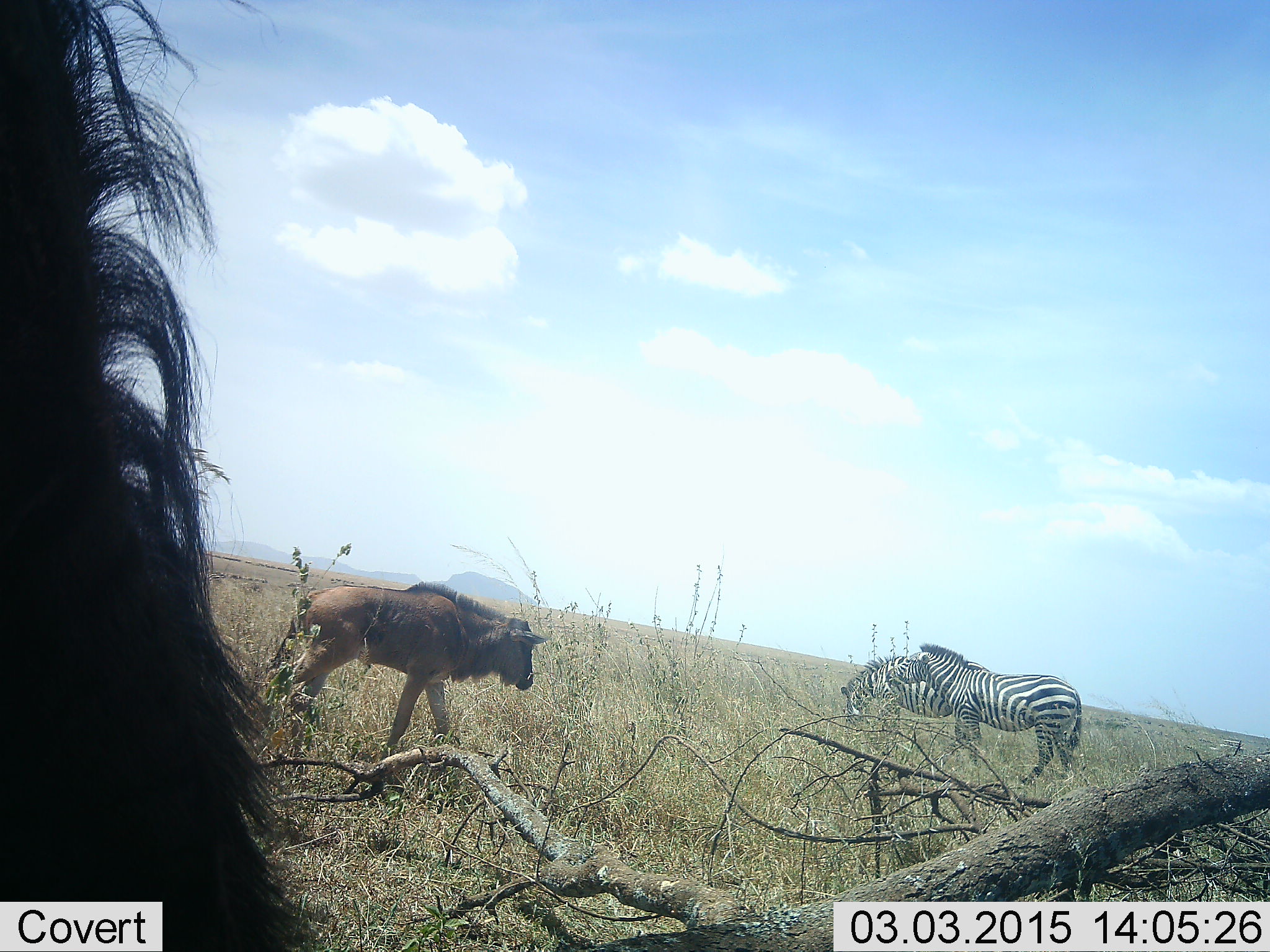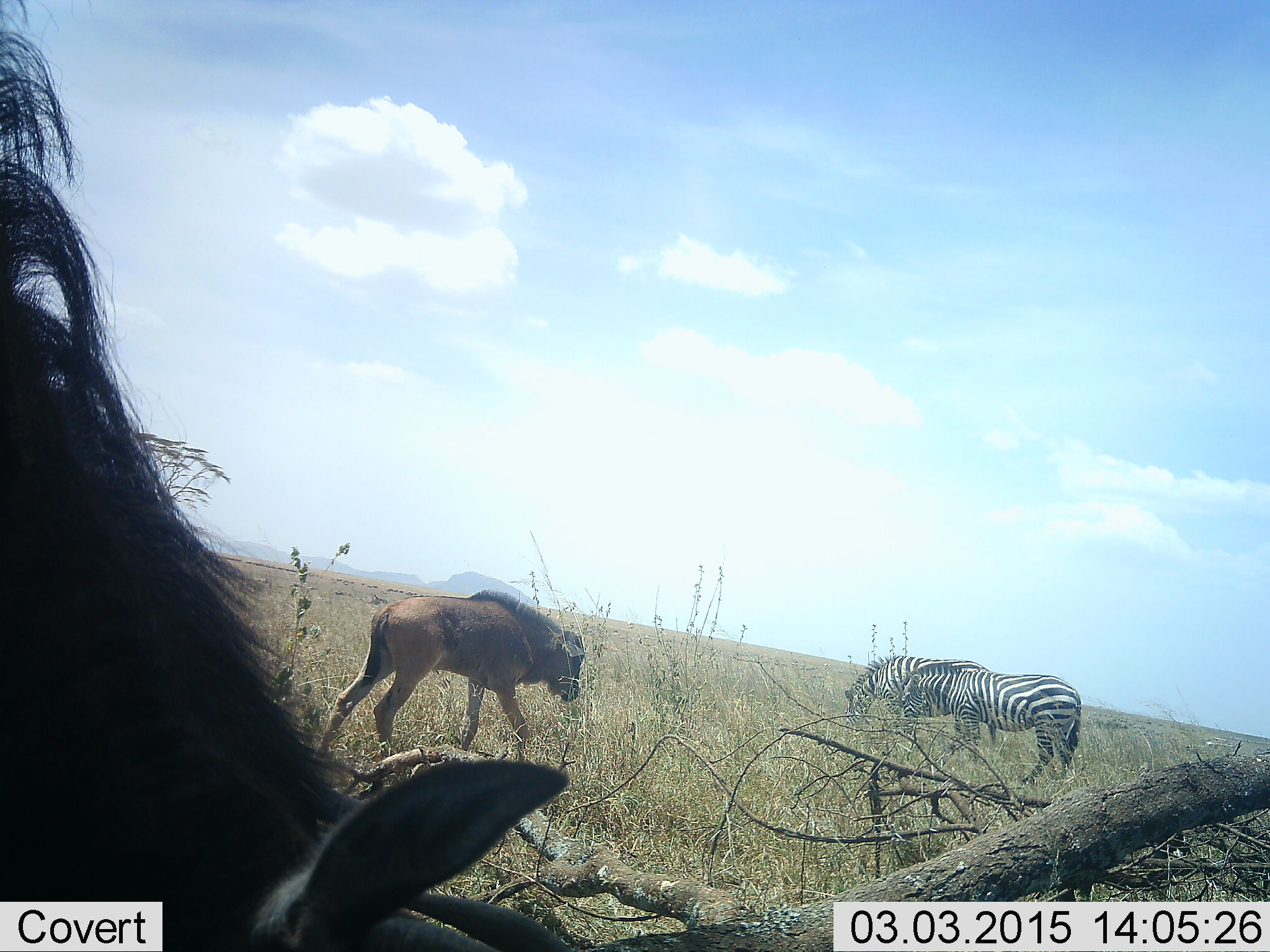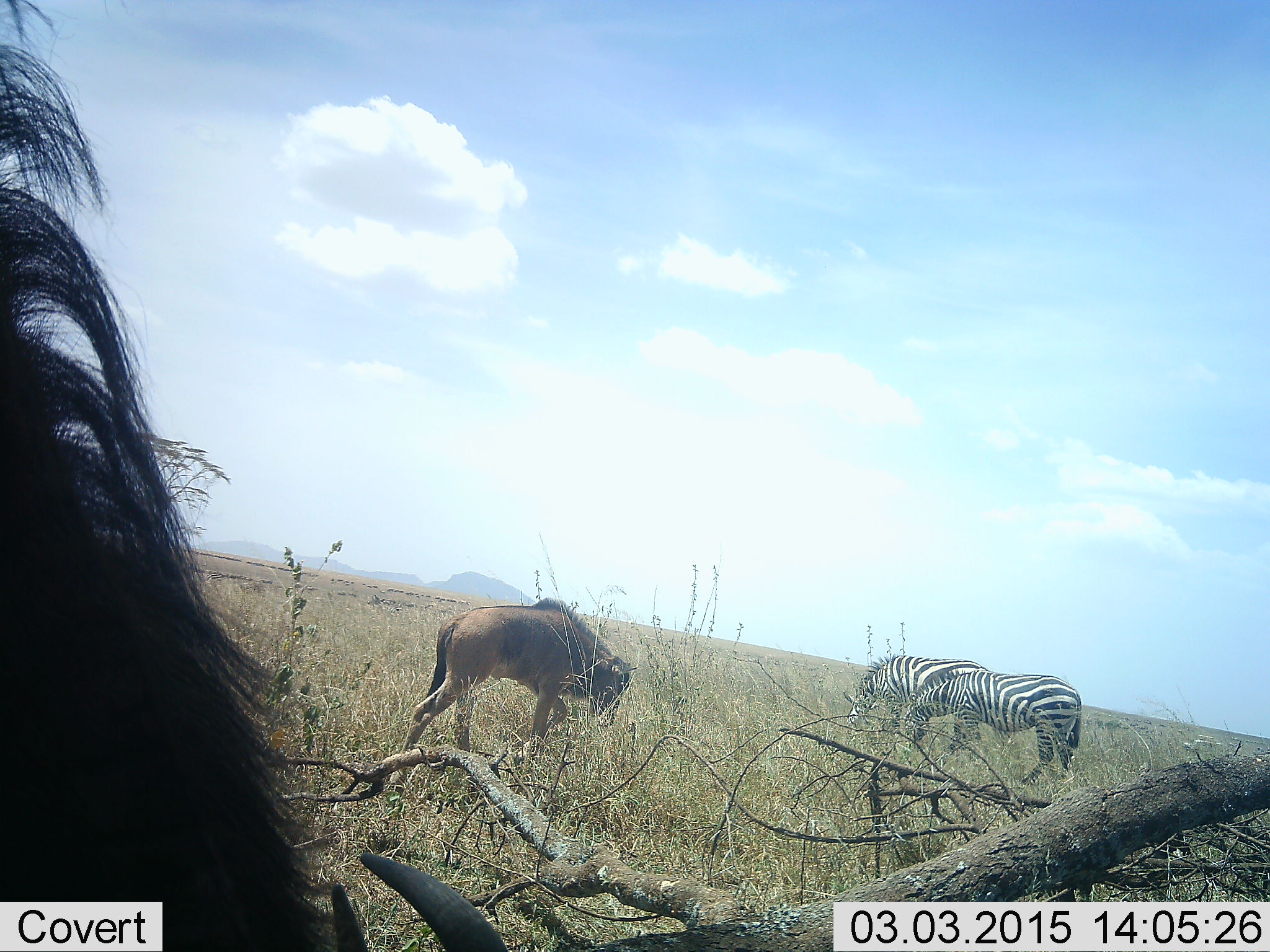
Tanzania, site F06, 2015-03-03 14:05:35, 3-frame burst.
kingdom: Animalia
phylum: Chordata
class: Mammalia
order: Artiodactyla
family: Bovidae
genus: Connochaetes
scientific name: Connochaetes taurinus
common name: blue wildebeest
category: wildebeest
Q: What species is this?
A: Wildebeest (blue wildebeest) (Connochaetes taurinus).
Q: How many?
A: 2.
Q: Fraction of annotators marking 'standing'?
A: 70%.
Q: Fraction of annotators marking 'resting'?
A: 0%.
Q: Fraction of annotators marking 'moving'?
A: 80%.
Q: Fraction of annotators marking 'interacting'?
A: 10%.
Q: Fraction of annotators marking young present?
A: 50%.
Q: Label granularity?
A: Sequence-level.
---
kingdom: Animalia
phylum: Chordata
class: Mammalia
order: Perissodactyla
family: Equidae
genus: Equus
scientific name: Equus quagga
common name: plains zebra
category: zebra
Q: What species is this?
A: Zebra (plains zebra) (Equus quagga).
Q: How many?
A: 2.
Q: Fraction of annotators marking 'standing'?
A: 45%.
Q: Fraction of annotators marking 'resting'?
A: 9%.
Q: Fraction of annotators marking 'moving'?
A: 0%.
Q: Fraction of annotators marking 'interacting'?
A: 9%.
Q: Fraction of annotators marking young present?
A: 0%.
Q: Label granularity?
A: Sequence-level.